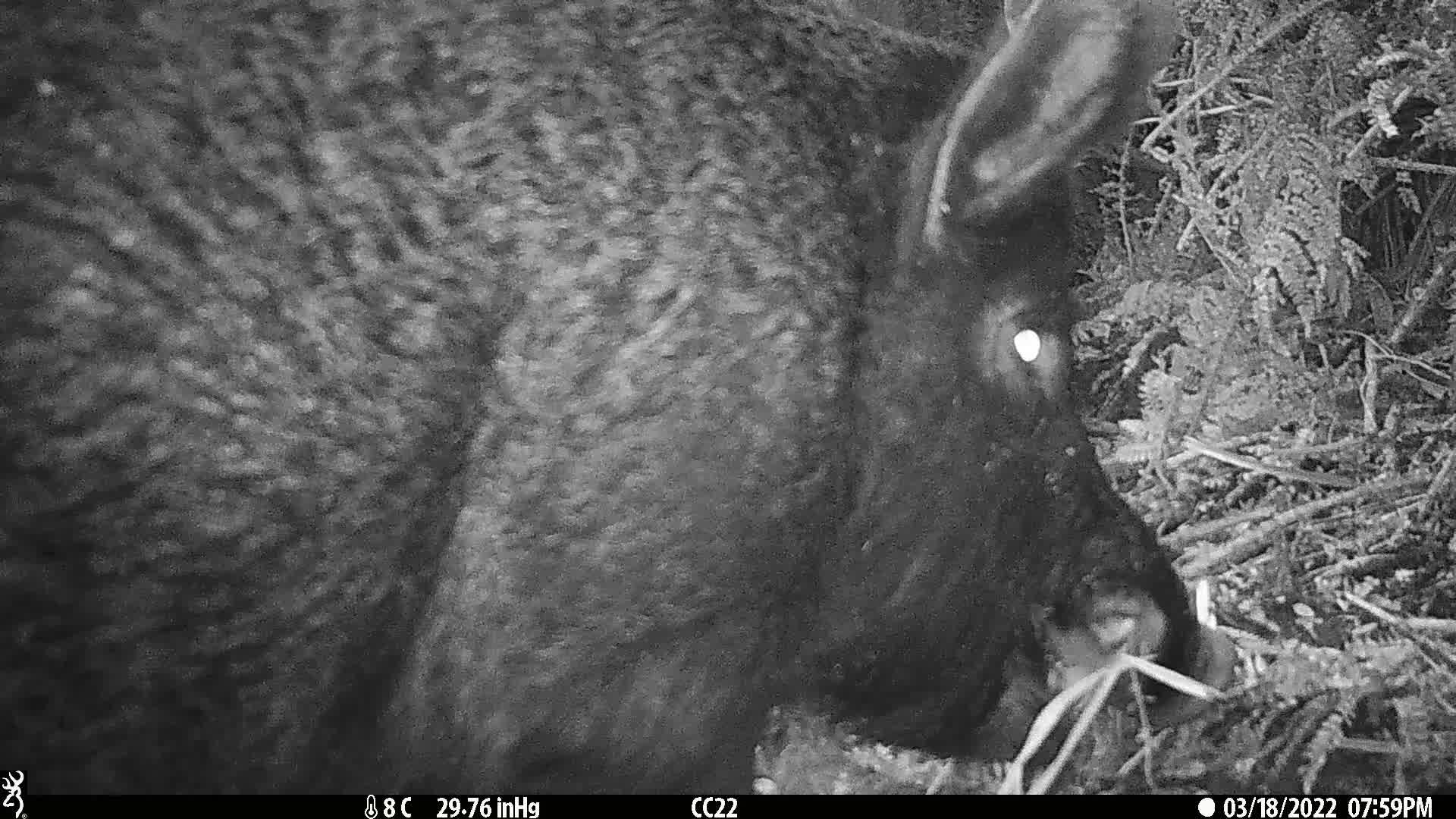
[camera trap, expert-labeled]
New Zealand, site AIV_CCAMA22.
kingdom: Animalia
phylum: Chordata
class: Mammalia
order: Artiodactyla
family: Suidae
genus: Sus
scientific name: Sus scrofa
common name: pig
Pig (Sus scrofa).